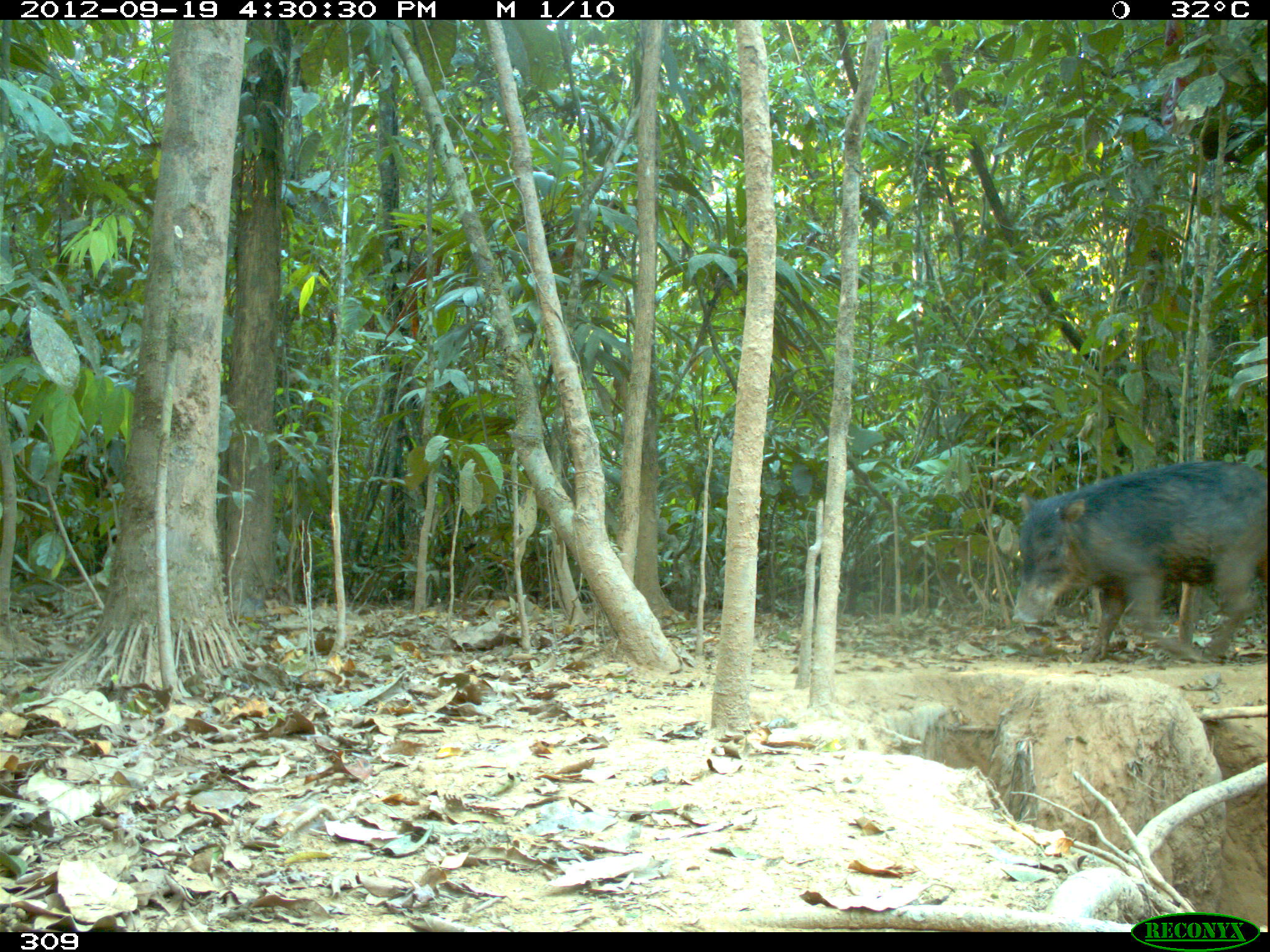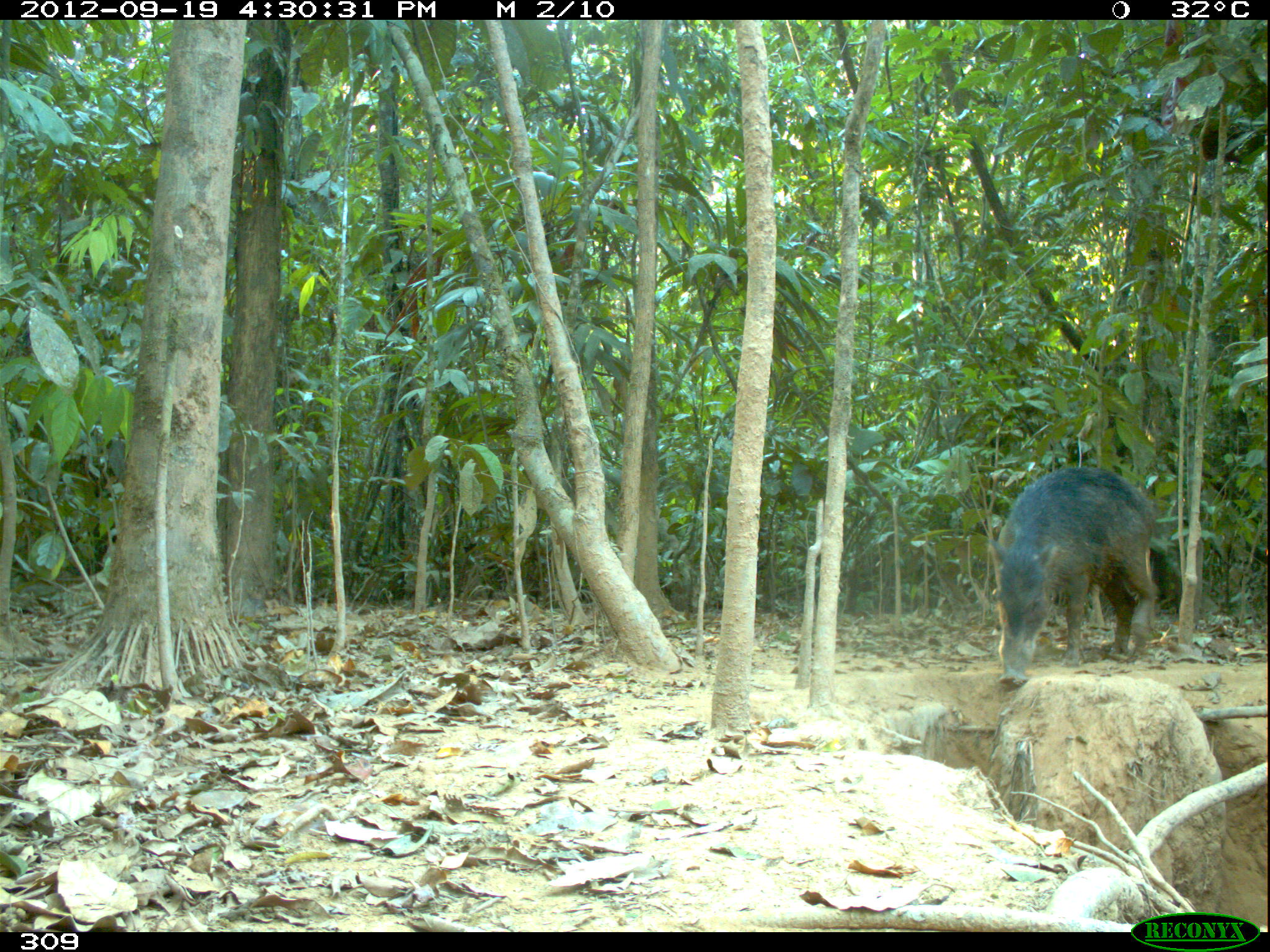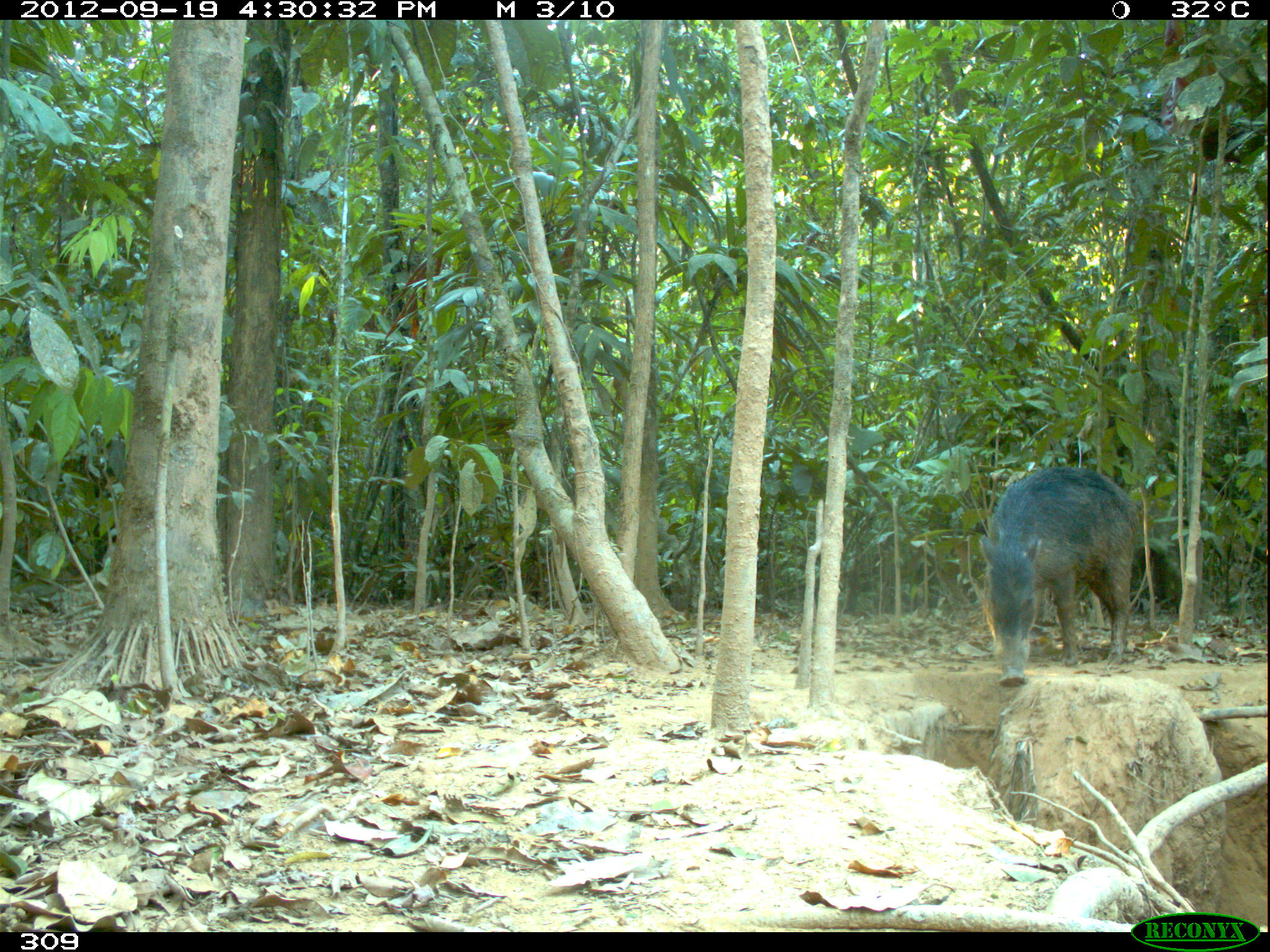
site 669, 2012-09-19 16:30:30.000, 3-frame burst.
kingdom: Animalia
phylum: Chordata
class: Mammalia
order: Artiodactyla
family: Tayassuidae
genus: Tayassu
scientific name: Tayassu pecari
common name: white-lipped peccary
Tayassu pecari (white-lipped peccary).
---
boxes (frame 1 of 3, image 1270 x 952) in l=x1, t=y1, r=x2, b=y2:
tayassu pecari: l=1011, t=460, r=1264, b=661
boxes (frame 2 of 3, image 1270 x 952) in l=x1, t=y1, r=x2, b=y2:
tayassu pecari: l=987, t=464, r=1157, b=684